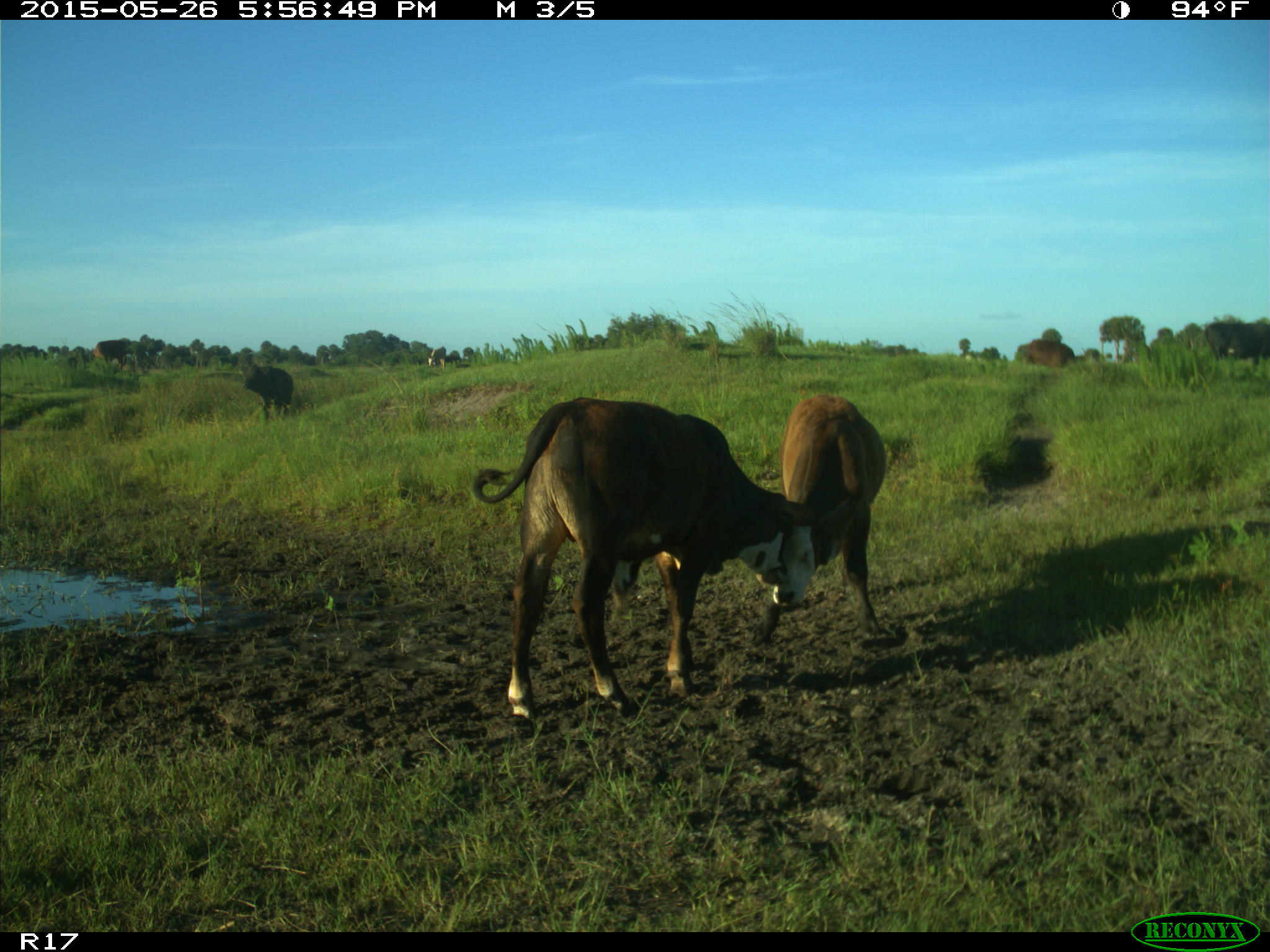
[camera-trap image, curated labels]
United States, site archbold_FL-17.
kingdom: Animalia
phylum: Chordata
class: Mammalia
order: Artiodactyla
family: Bovidae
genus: Bos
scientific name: Bos taurus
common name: domestic cow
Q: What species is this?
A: Bos taurus (domestic cow).